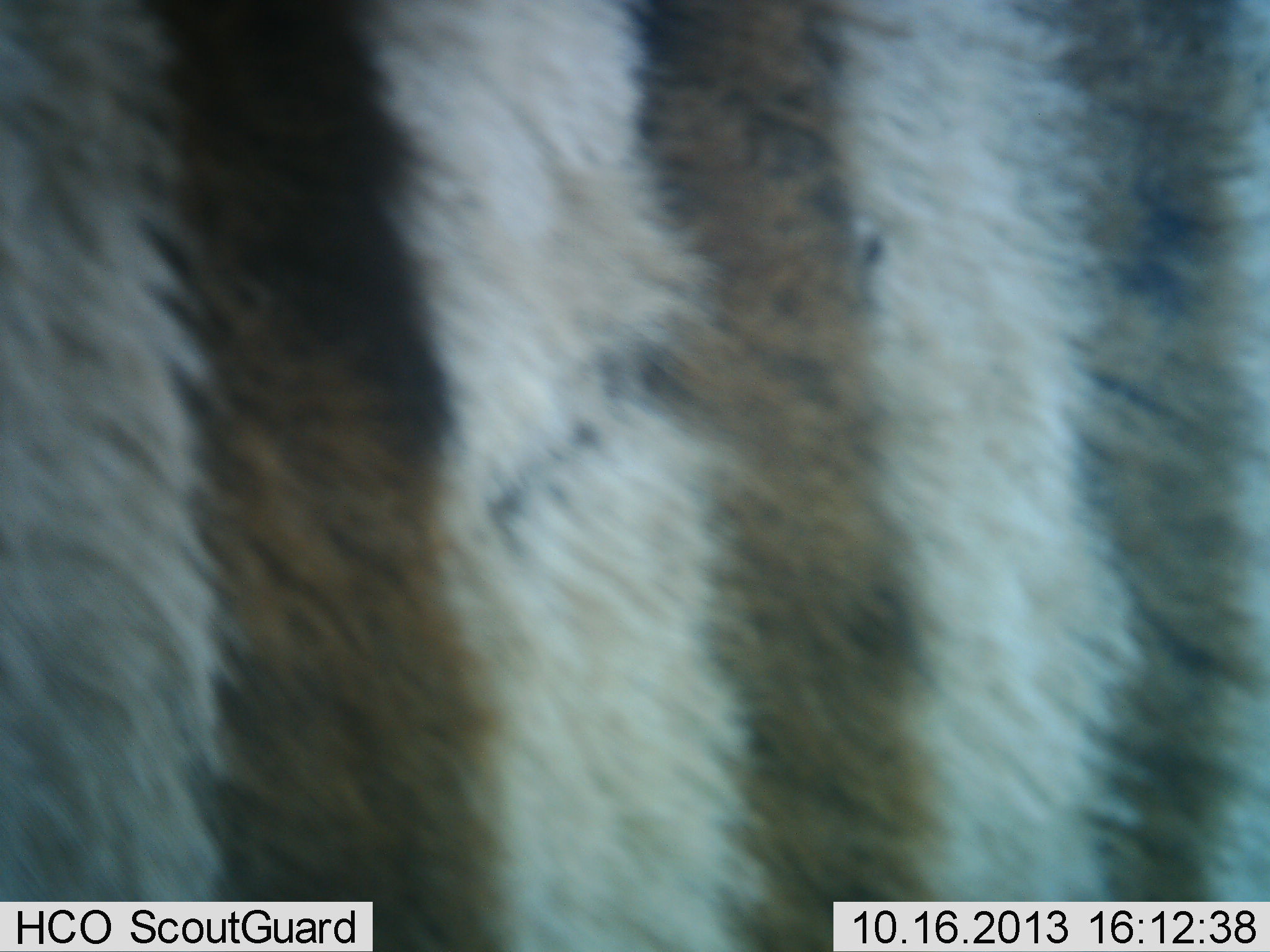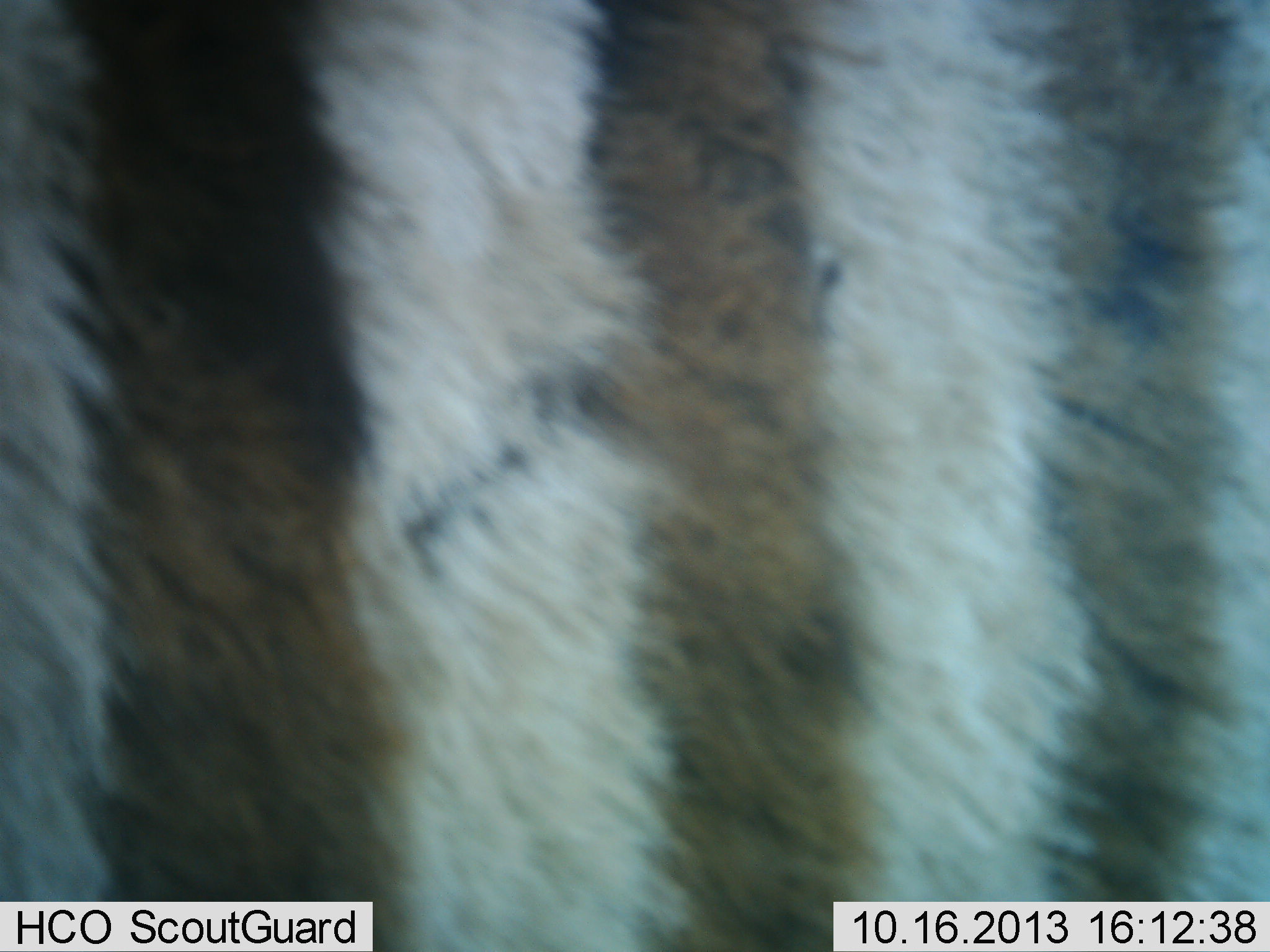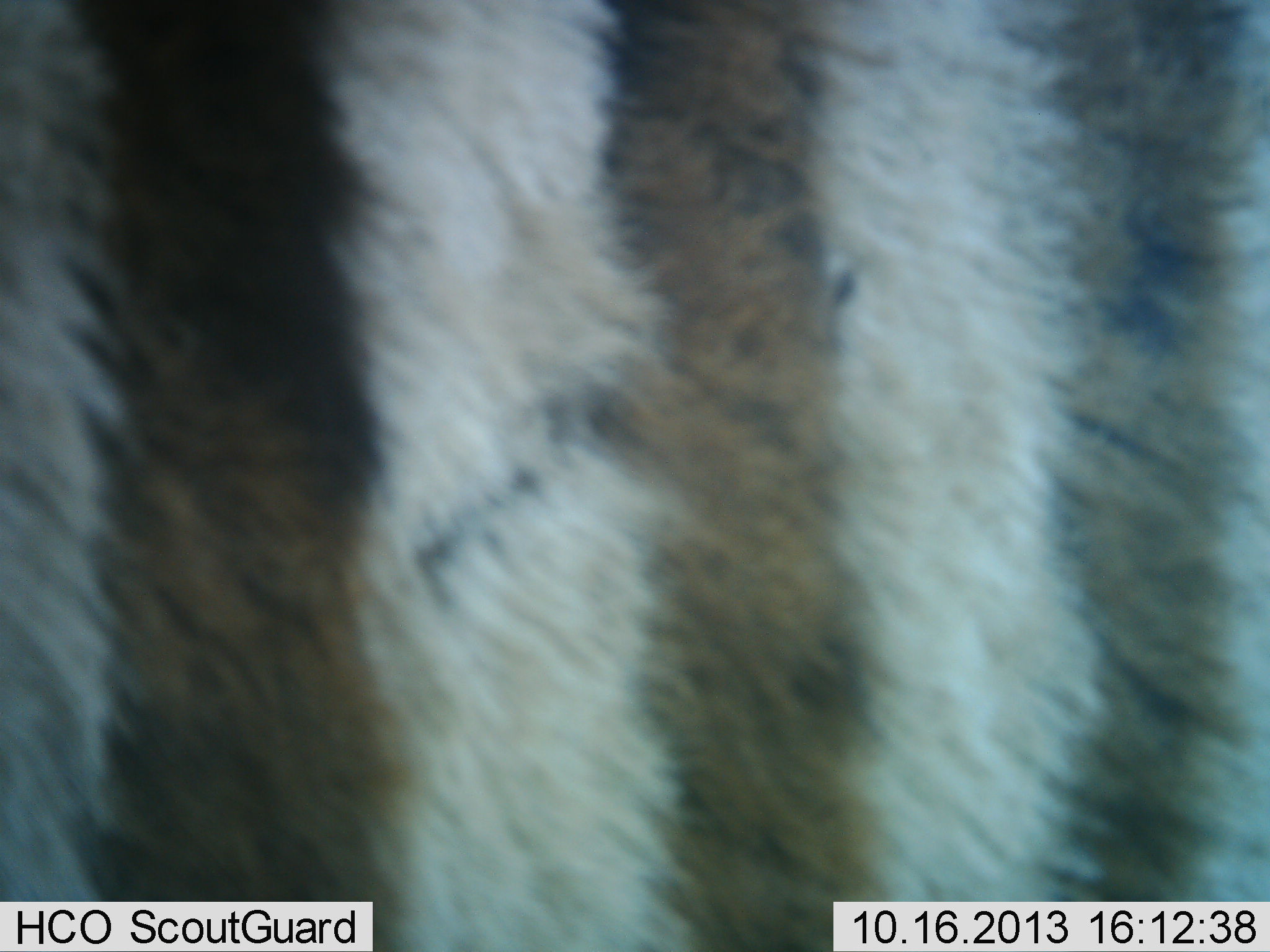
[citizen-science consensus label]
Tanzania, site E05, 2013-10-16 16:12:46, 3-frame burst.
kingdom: Animalia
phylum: Chordata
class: Mammalia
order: Perissodactyla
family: Equidae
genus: Equus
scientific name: Equus quagga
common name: plains zebra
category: zebra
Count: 1.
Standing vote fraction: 100%.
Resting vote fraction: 0%.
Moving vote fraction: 0%.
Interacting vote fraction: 0%.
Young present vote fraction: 6%.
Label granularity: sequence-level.